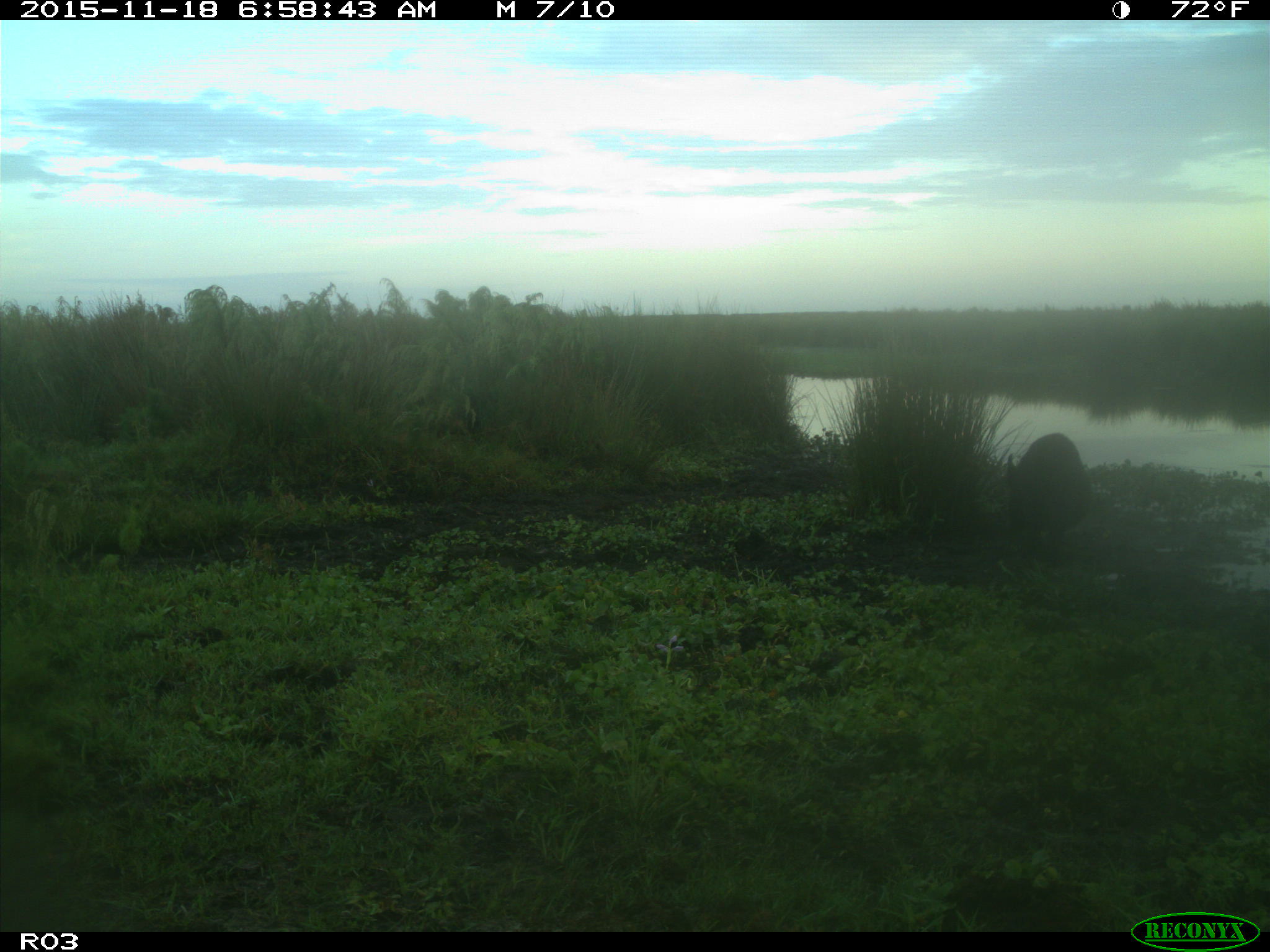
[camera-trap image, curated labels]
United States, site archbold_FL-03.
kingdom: Animalia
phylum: Chordata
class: Mammalia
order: Artiodactyla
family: Suidae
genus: Sus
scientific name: Sus scrofa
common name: wild boar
Sus scrofa (wild boar).